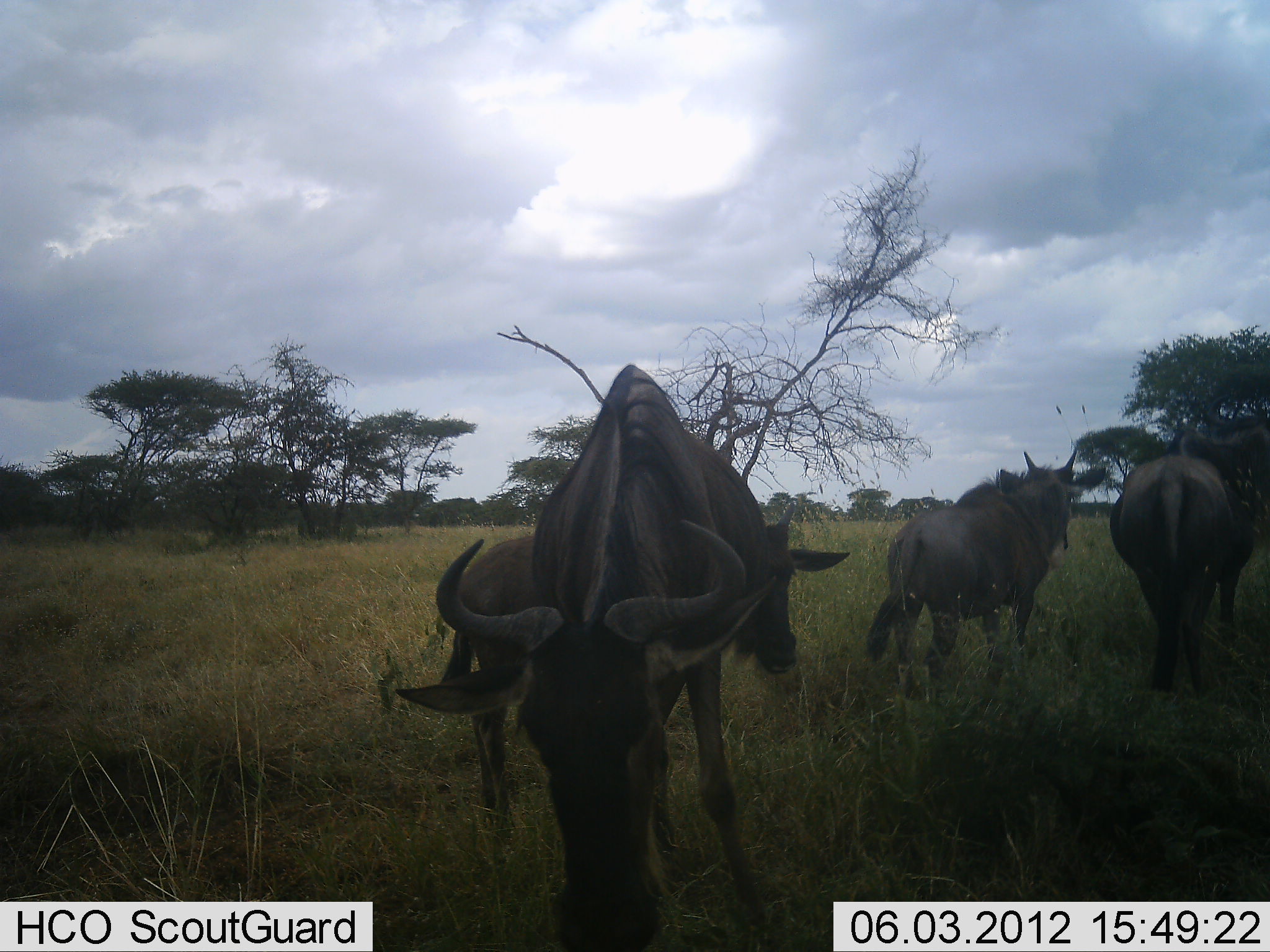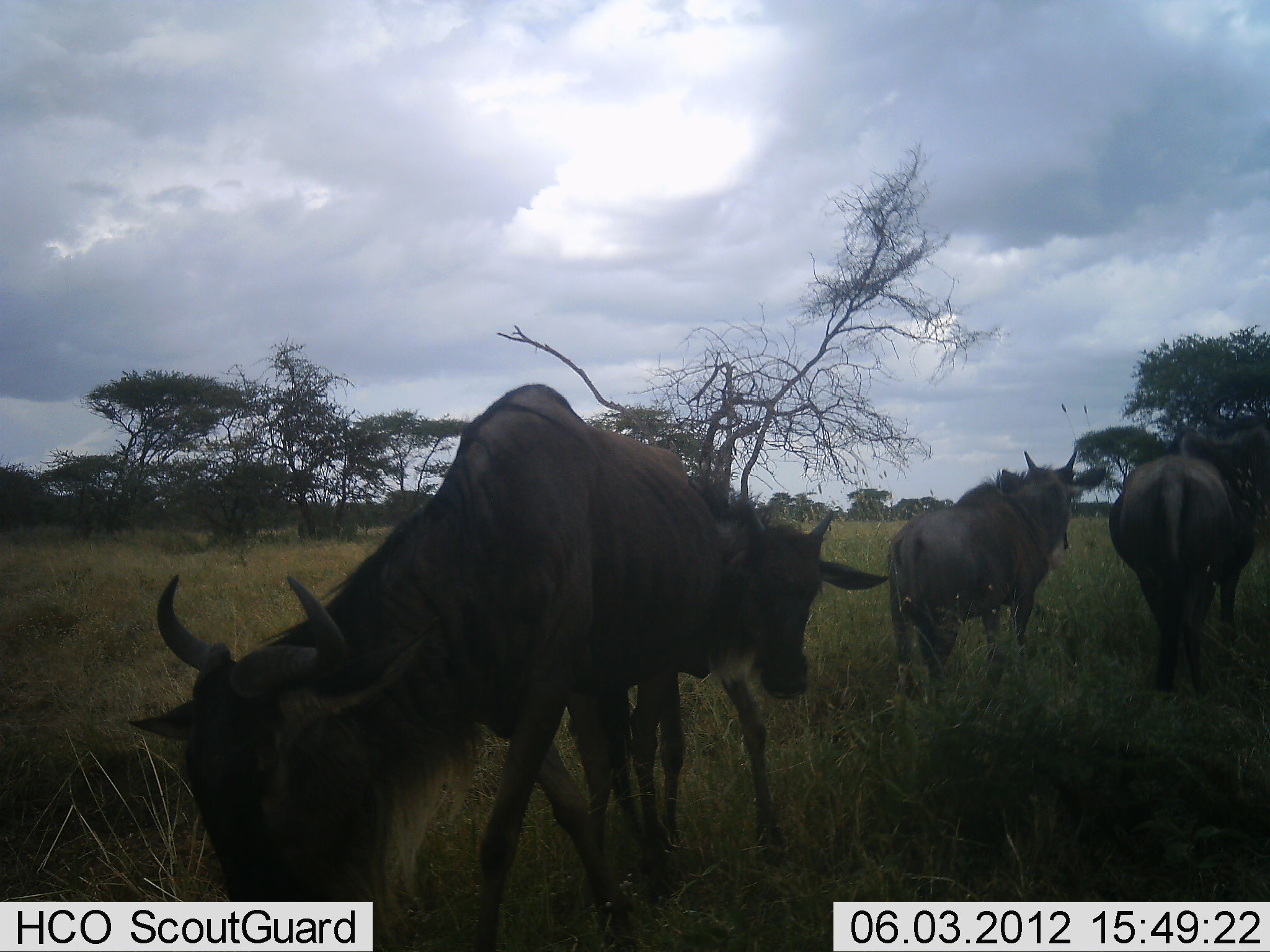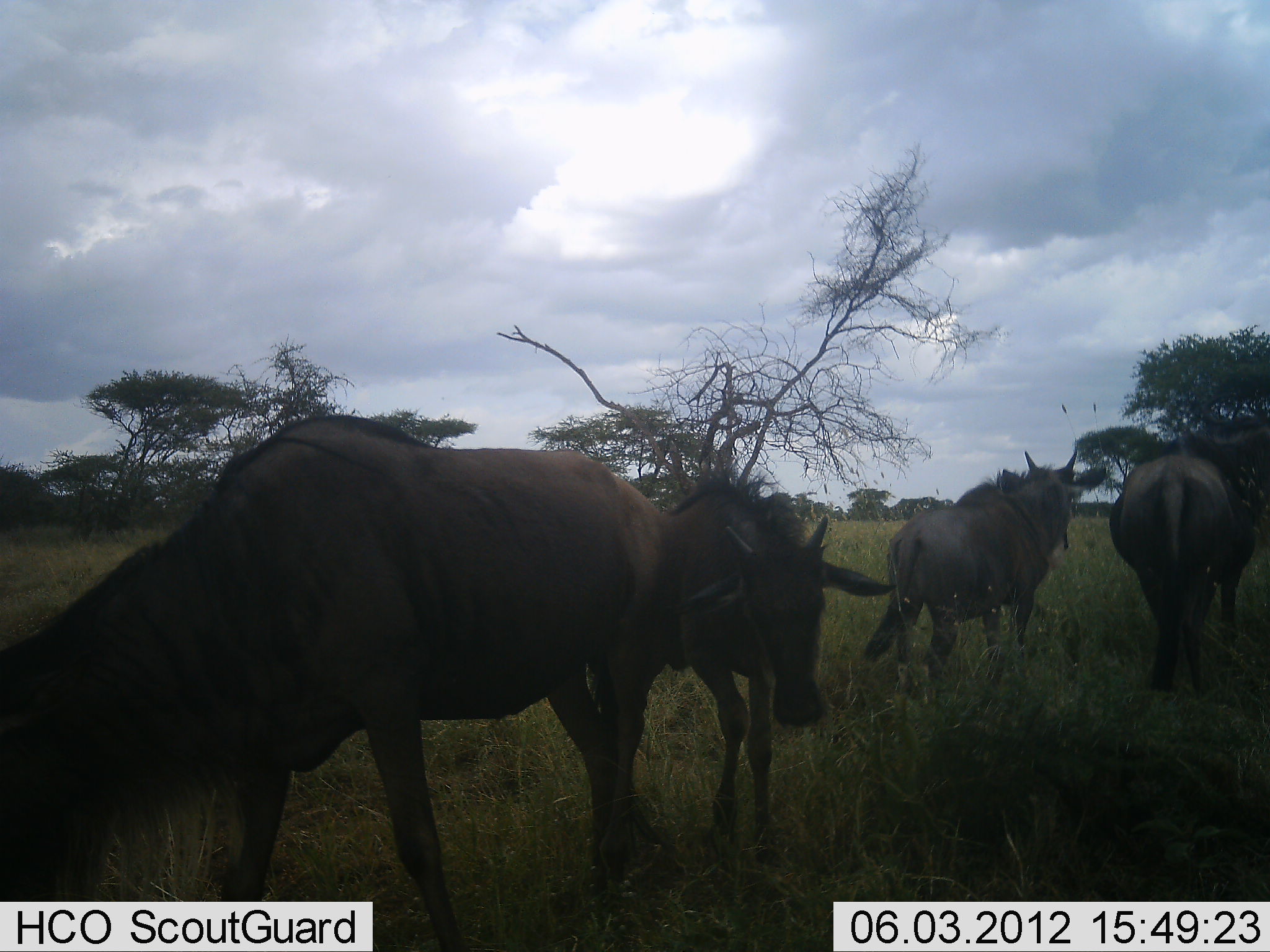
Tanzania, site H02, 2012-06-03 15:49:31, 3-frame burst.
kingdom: Animalia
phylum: Chordata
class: Mammalia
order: Artiodactyla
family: Bovidae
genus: Connochaetes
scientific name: Connochaetes taurinus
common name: blue wildebeest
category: wildebeest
Wildebeest (blue wildebeest) (Connochaetes taurinus), count 4. Behavior (volunteer vote fractions): standing 90%, resting 0%, moving 50%, interacting 10%. Young present (vote fraction): 20%. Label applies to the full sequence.